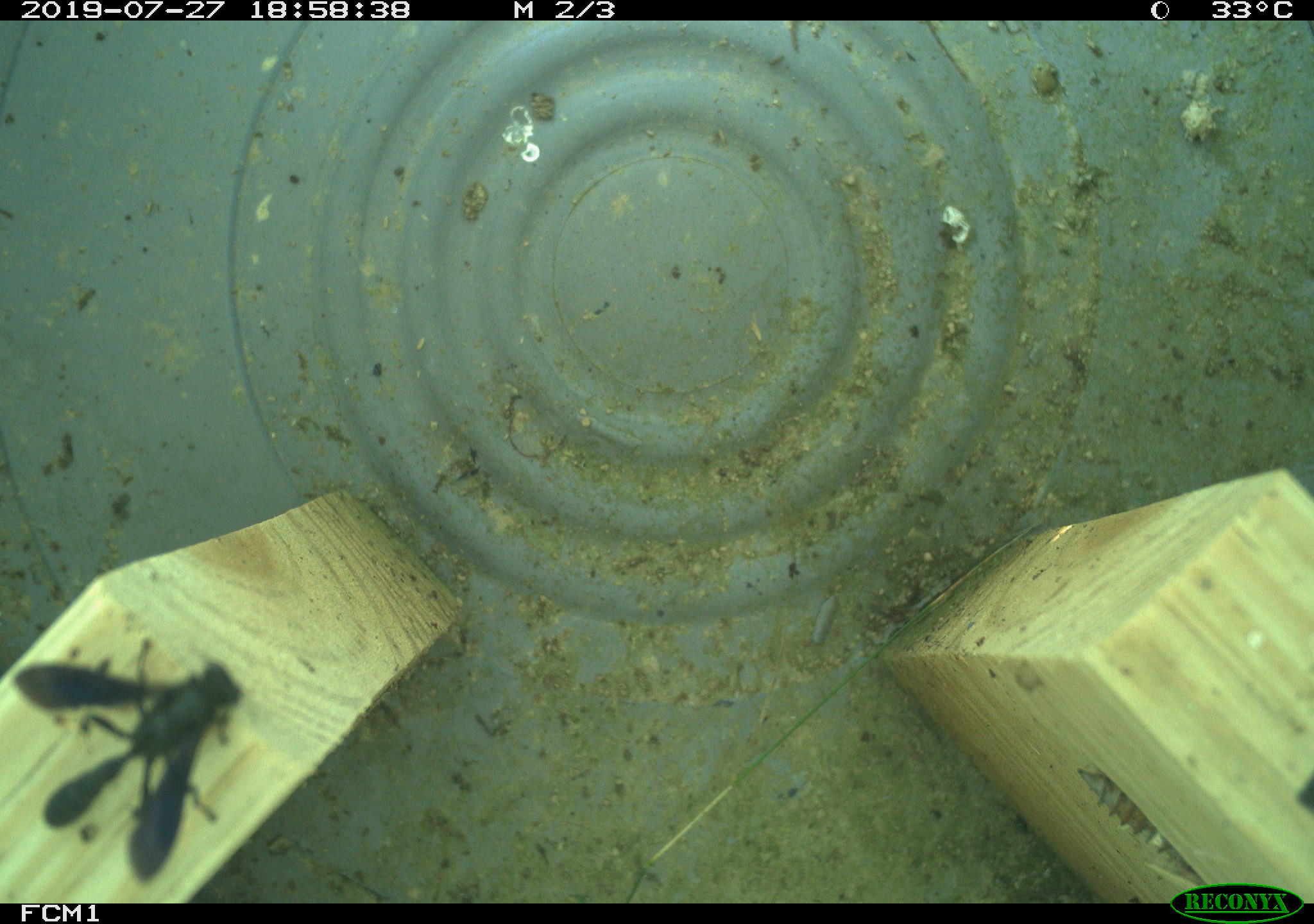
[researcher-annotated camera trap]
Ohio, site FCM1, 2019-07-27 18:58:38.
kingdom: Animalia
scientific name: Animalia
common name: animal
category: invertebrate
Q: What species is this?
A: Invertebrate (animal) (Animalia).